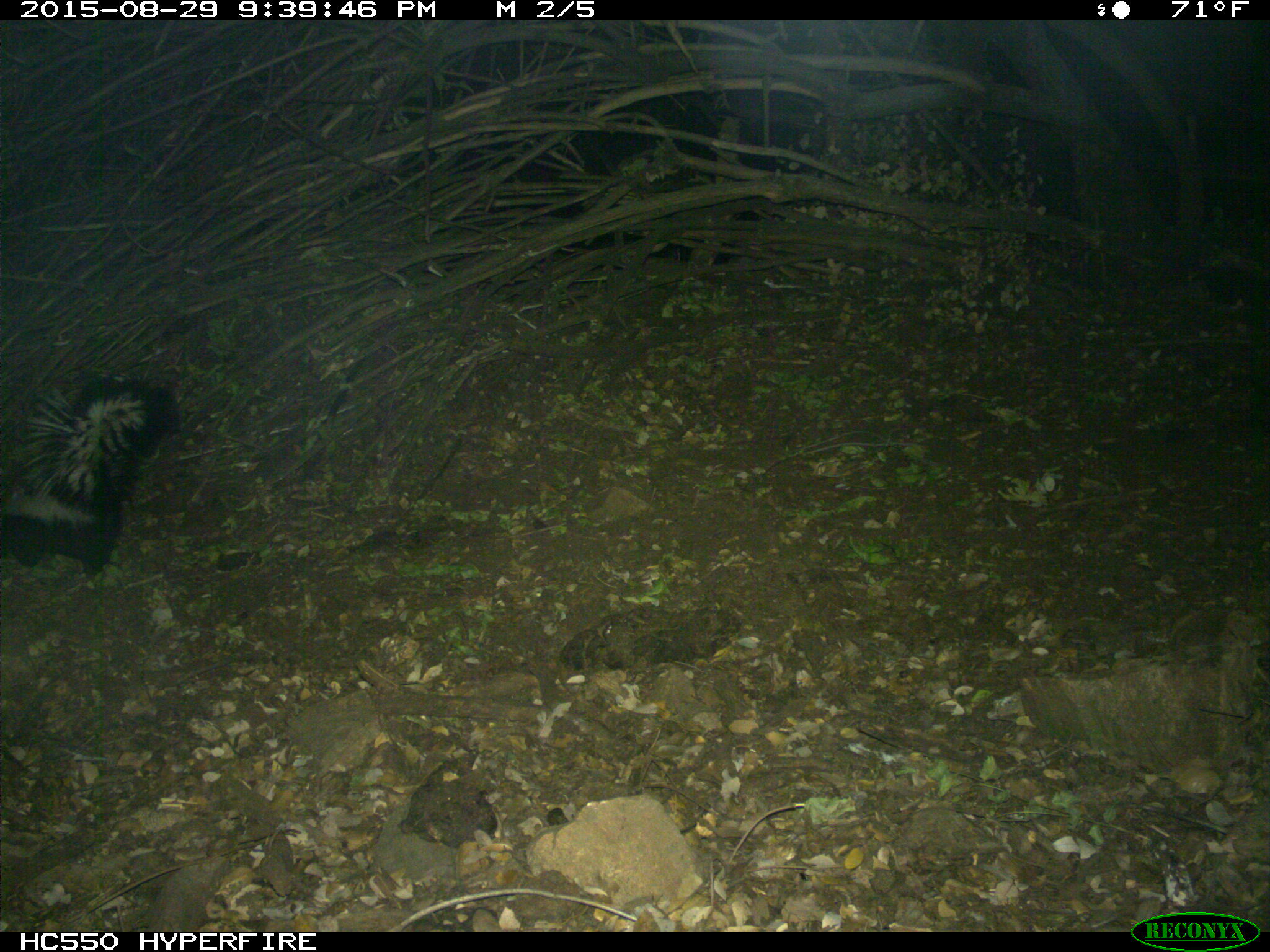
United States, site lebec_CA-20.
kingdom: Animalia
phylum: Chordata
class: Mammalia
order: Carnivora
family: Mephitidae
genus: Mephitis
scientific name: Mephitis mephitis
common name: striped skunk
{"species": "Mephitis mephitis (striped skunk)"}